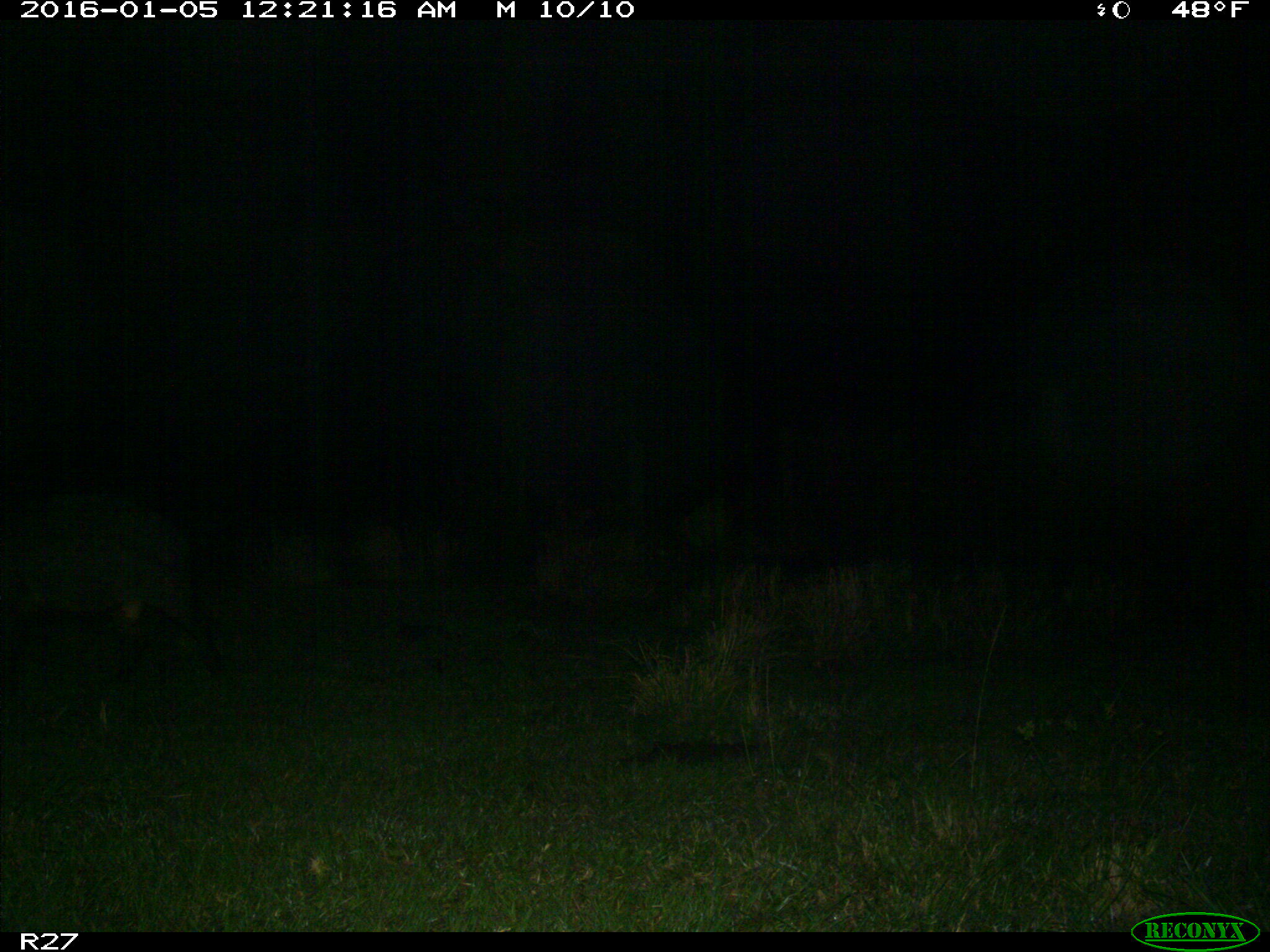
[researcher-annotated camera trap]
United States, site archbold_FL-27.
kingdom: Animalia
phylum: Chordata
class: Mammalia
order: Artiodactyla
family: Suidae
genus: Sus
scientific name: Sus scrofa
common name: wild boar